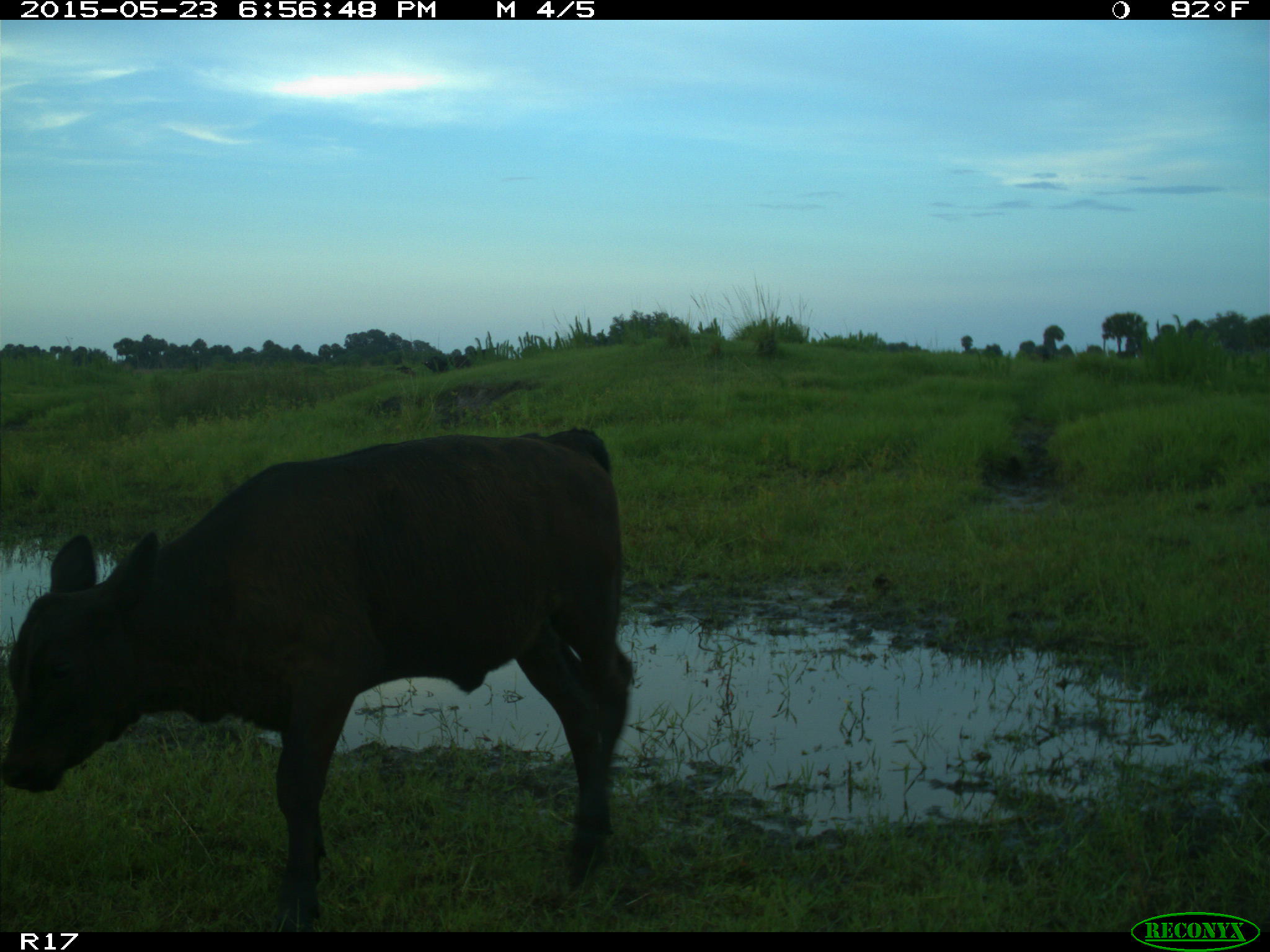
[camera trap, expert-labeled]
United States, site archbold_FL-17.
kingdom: Animalia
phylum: Chordata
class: Mammalia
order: Artiodactyla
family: Bovidae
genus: Bos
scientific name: Bos taurus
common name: domestic cow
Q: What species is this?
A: Bos taurus (domestic cow).